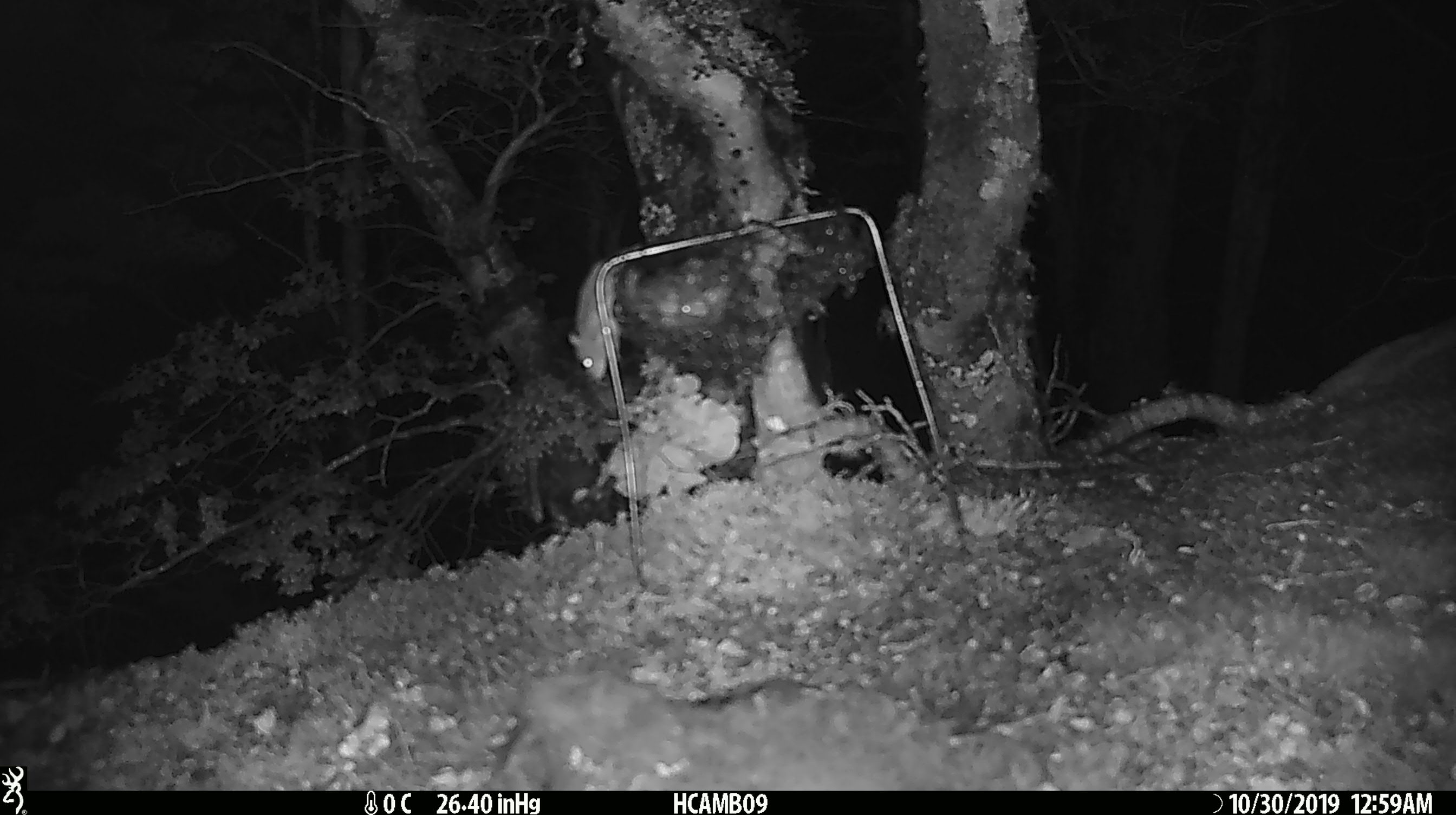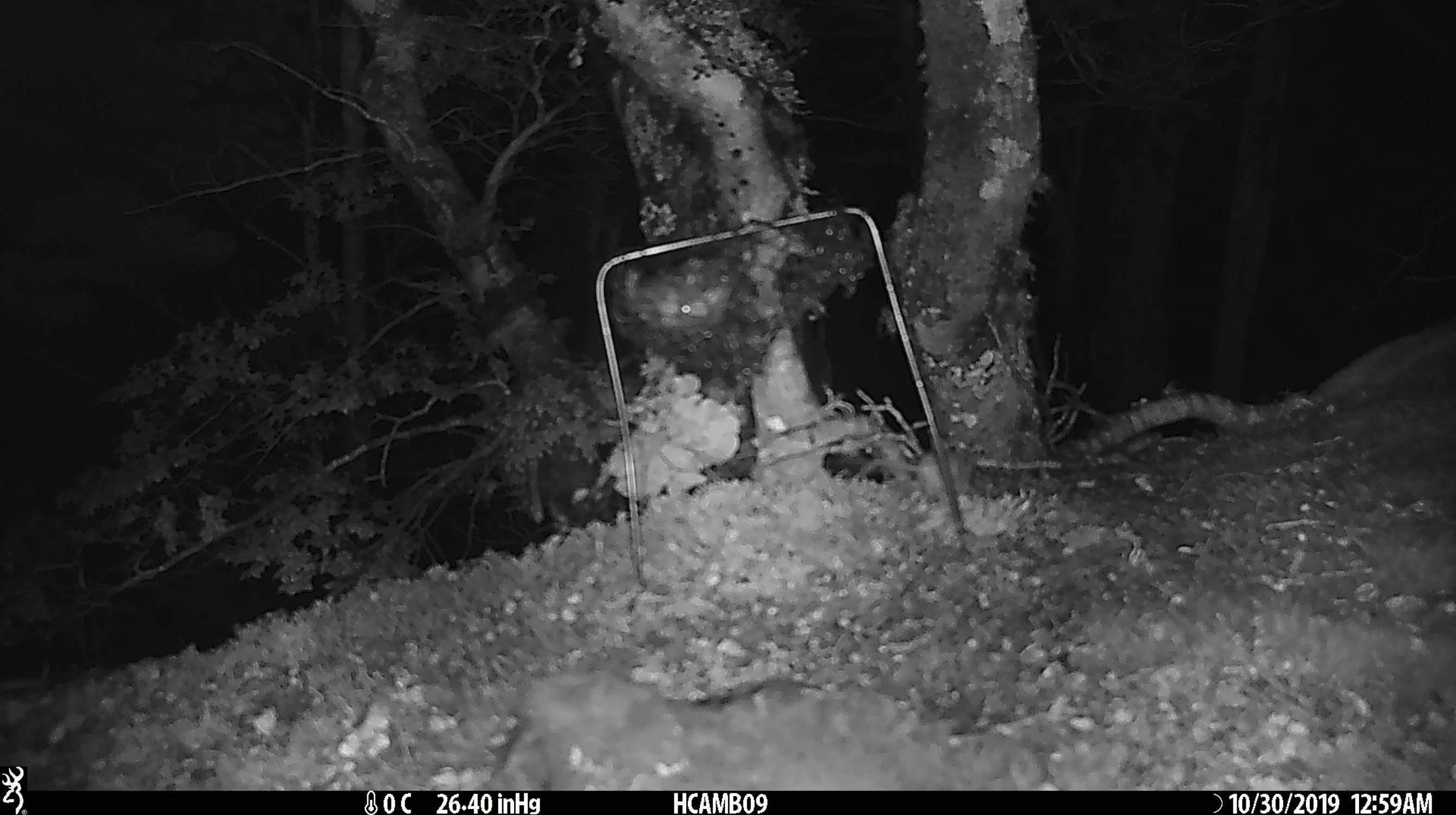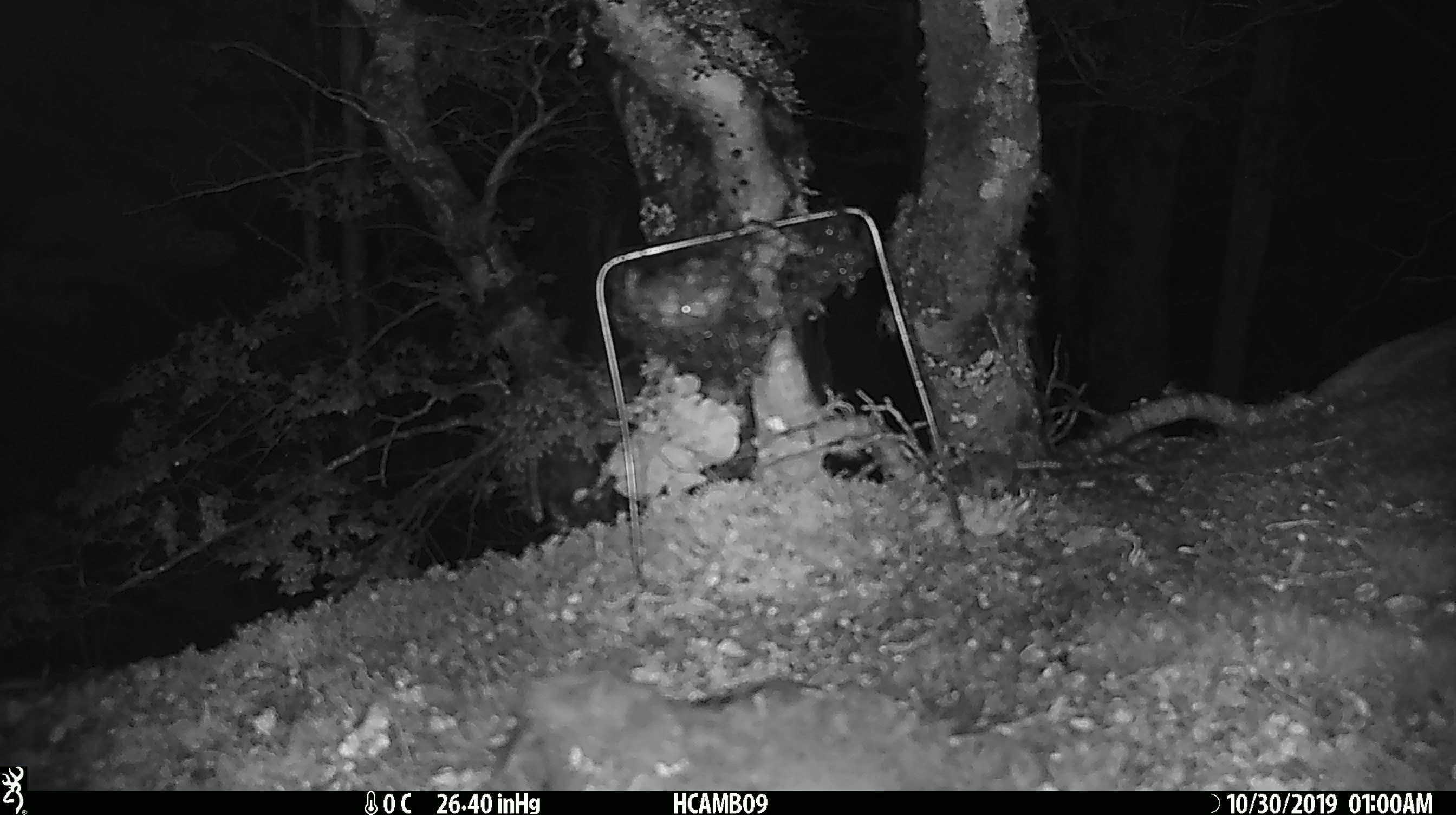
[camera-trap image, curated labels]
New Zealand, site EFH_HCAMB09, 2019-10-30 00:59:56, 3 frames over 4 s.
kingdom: Animalia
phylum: Chordata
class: Mammalia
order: Rodentia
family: Muridae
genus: Mus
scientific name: Mus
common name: mouse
Mouse (Mus).